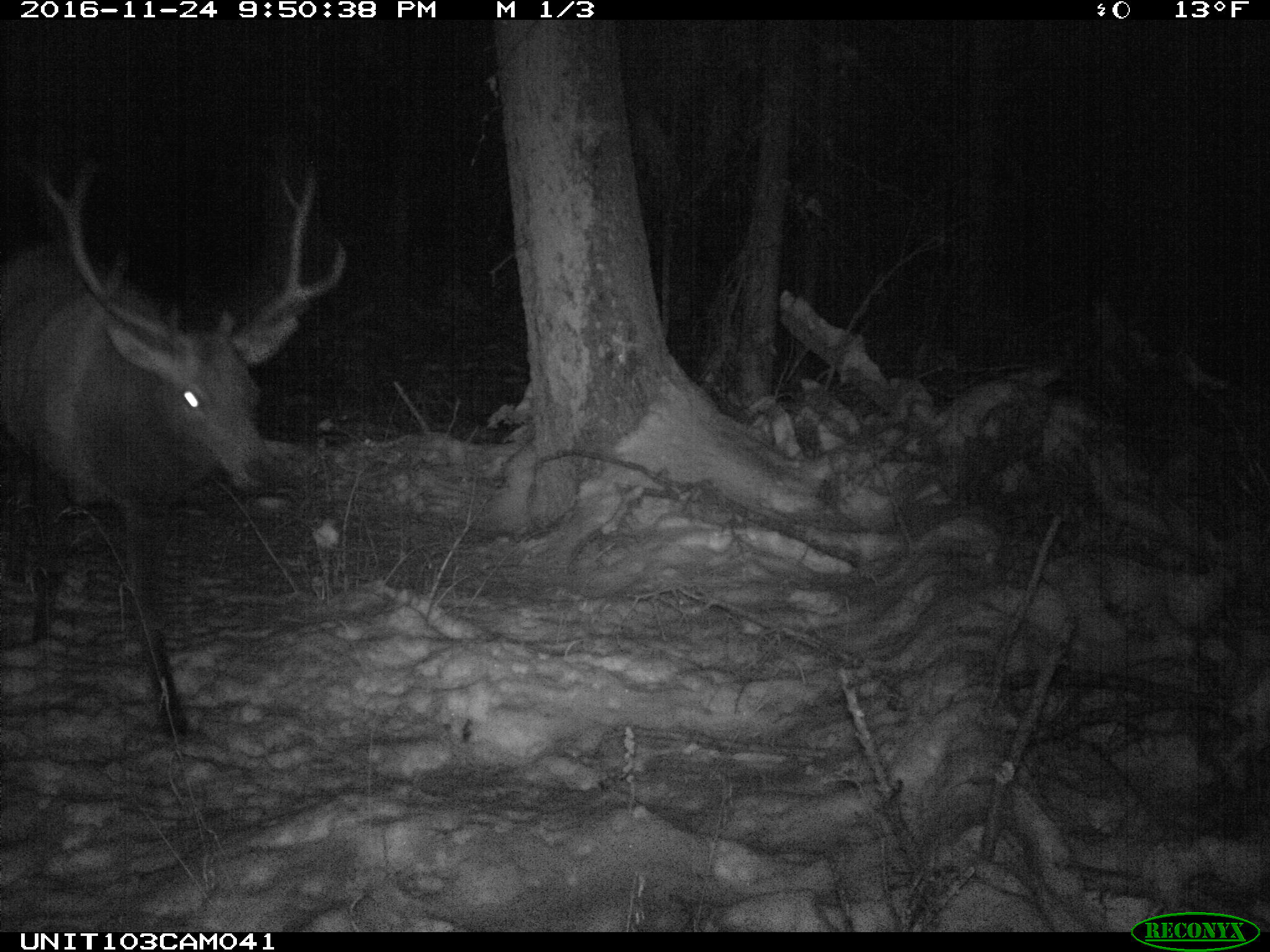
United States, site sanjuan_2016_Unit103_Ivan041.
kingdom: Animalia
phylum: Chordata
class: Mammalia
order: Artiodactyla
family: Cervidae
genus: Cervus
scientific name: Cervus elaphus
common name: red deer